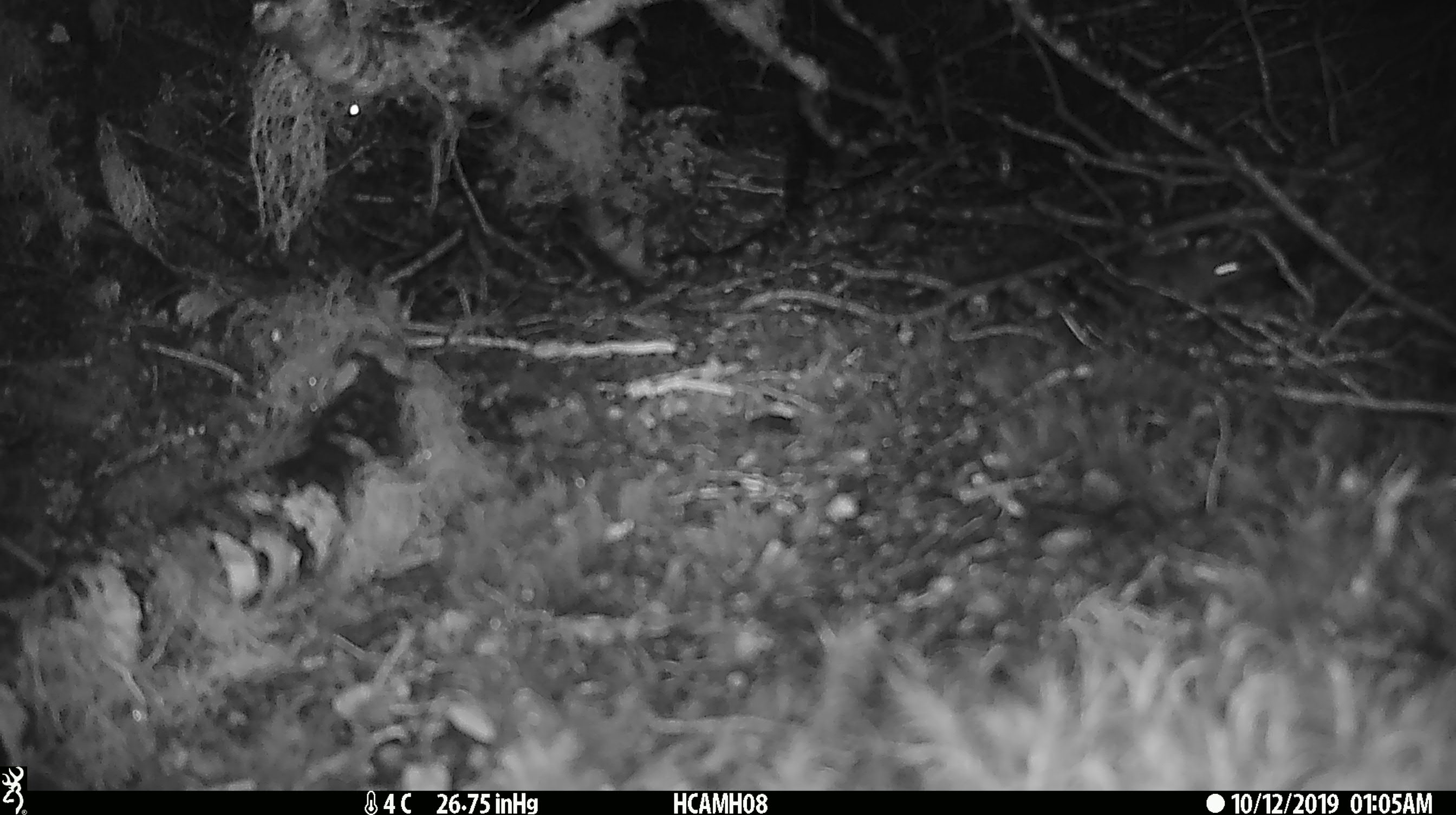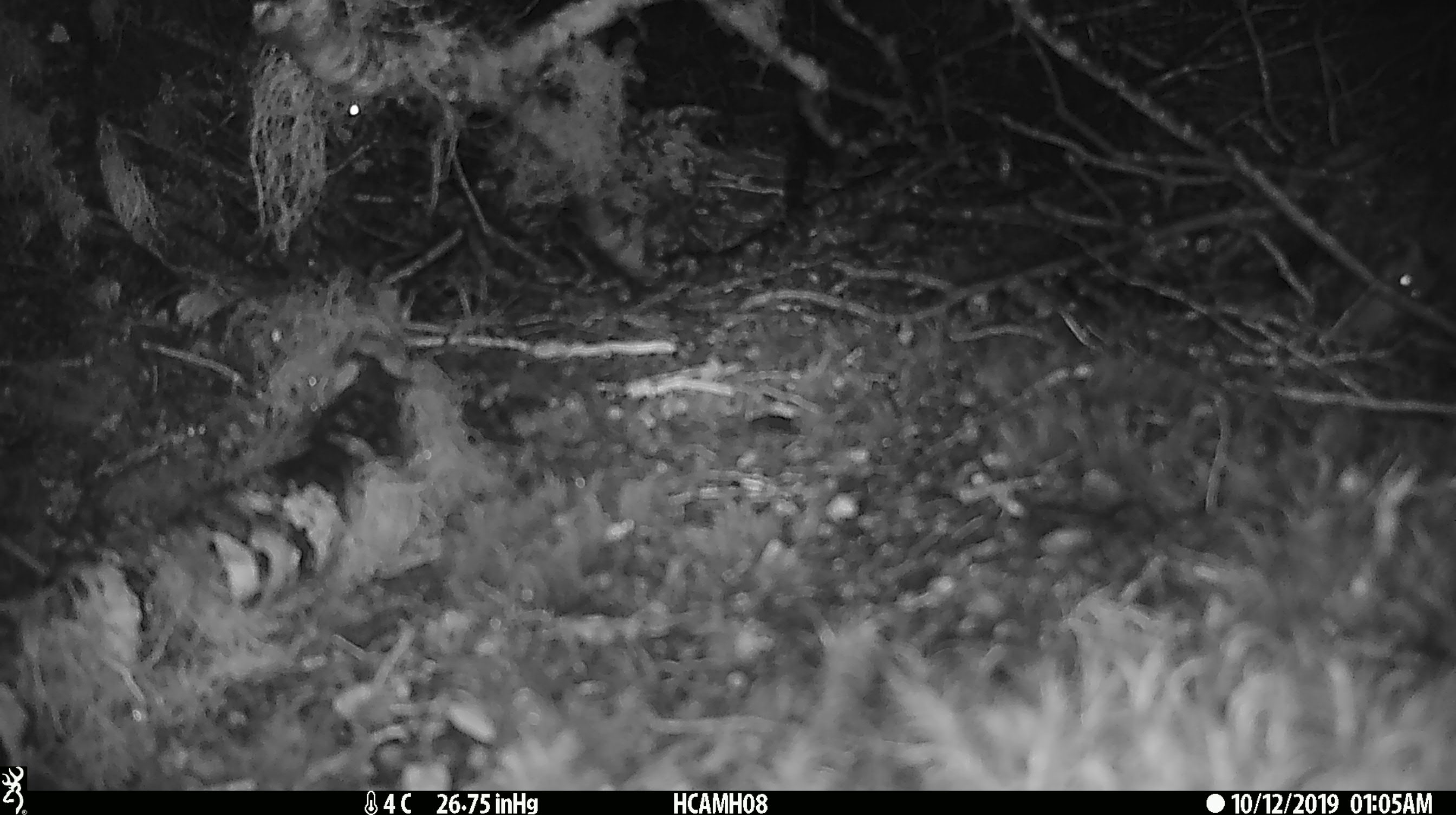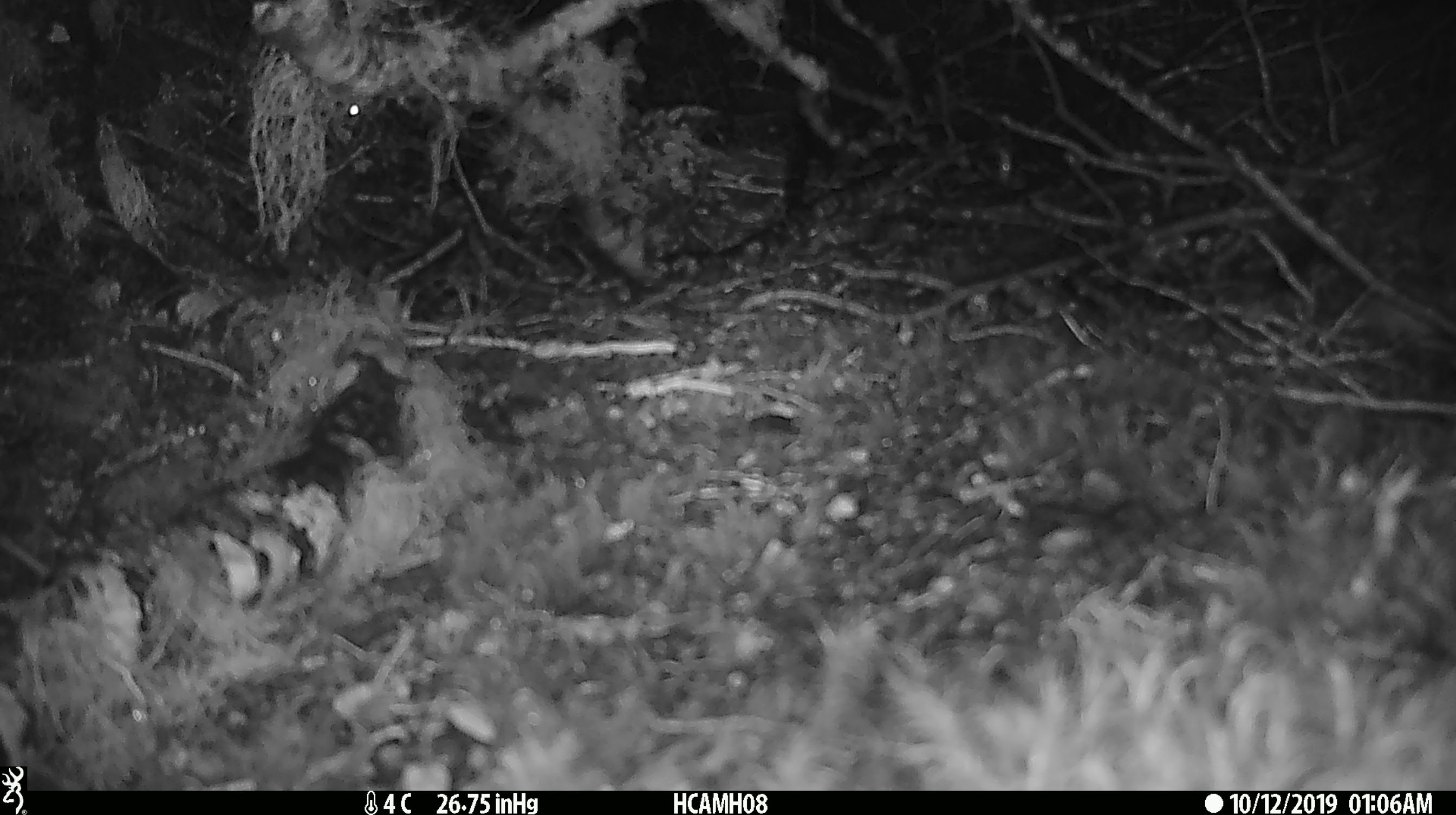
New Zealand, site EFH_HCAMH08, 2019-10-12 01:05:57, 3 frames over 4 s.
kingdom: Animalia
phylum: Chordata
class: Mammalia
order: Rodentia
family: Muridae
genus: Mus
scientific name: Mus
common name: mouse